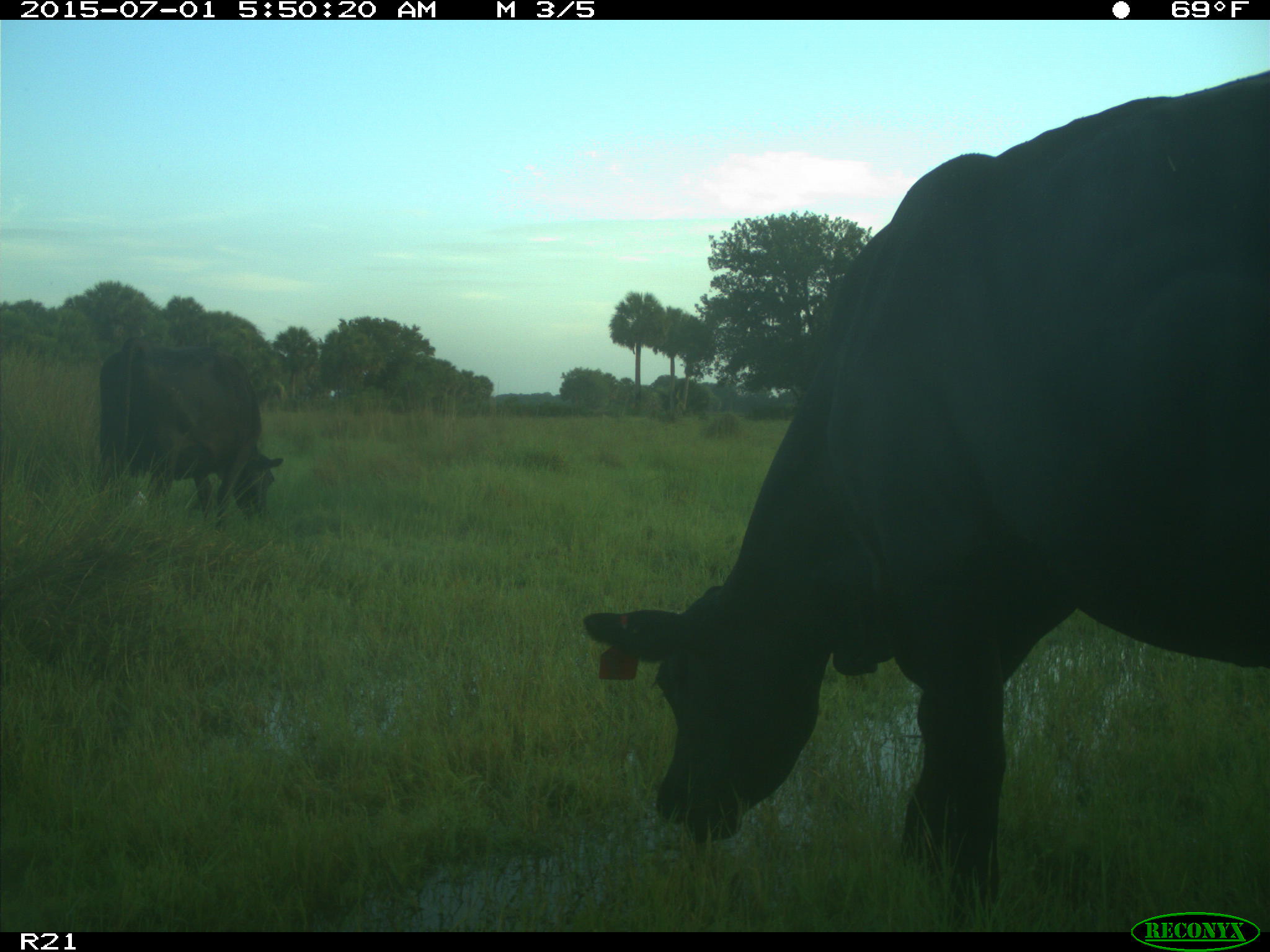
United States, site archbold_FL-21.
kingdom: Animalia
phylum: Chordata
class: Mammalia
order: Artiodactyla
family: Bovidae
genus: Bos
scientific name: Bos taurus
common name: domestic cow